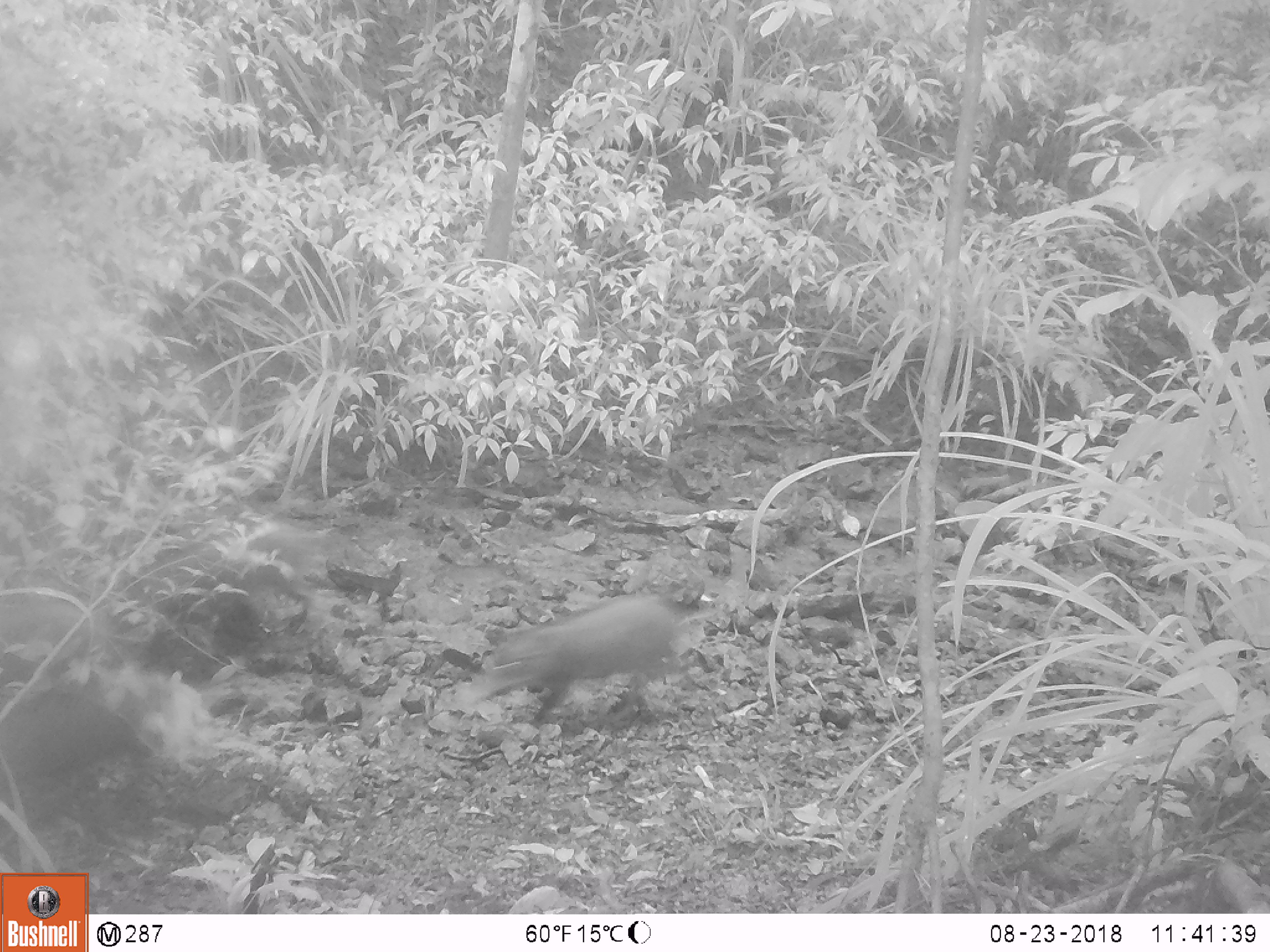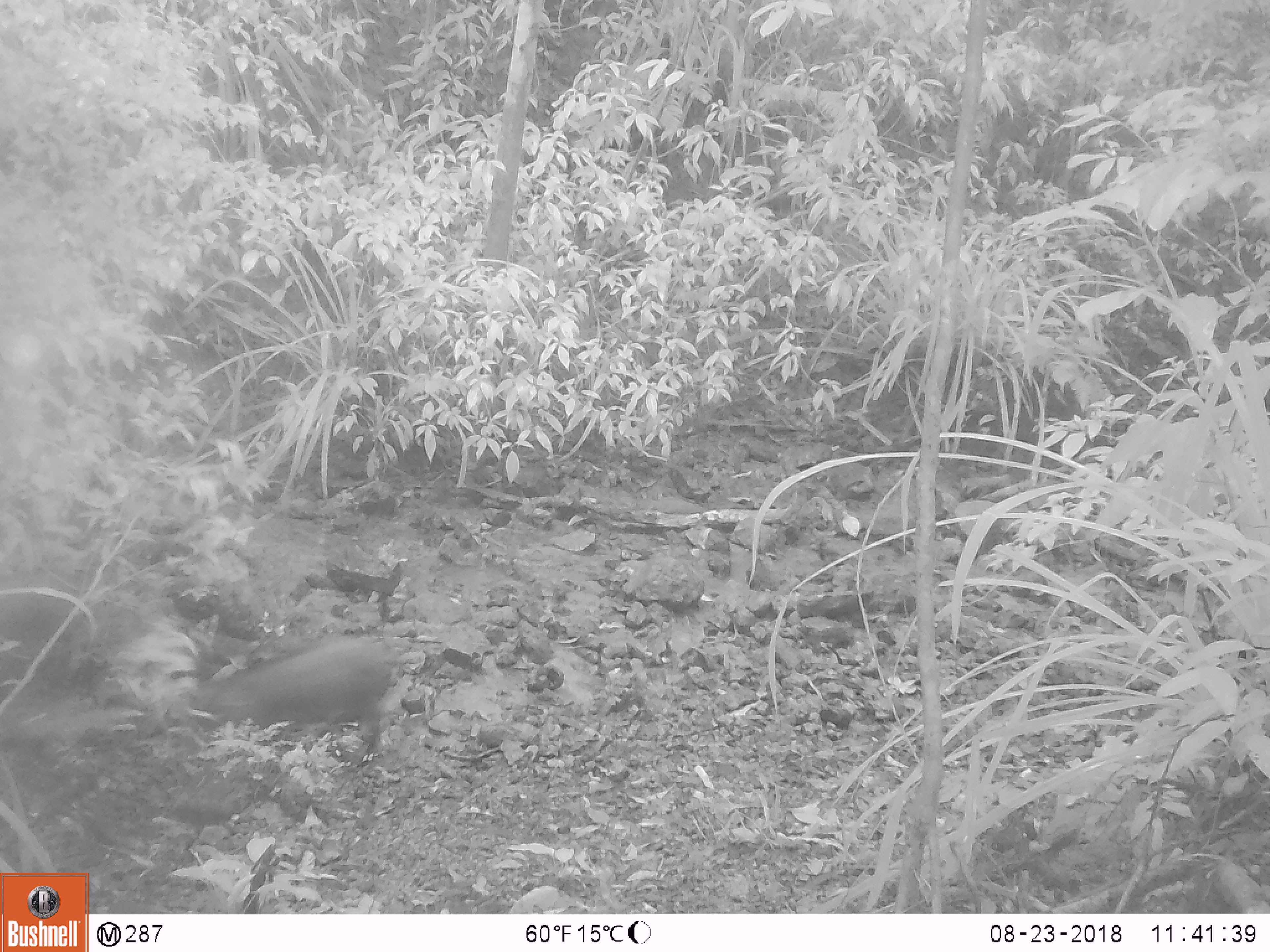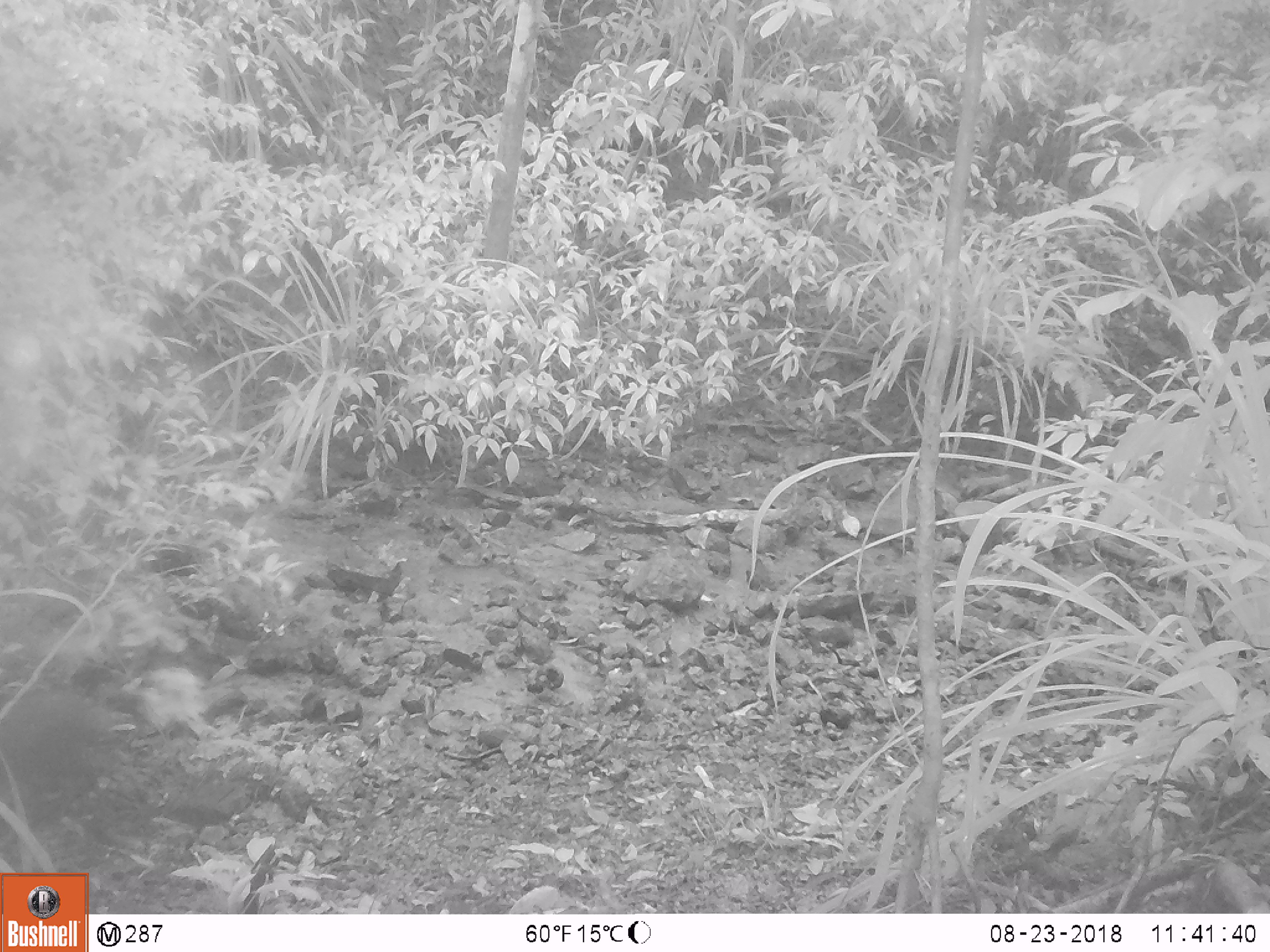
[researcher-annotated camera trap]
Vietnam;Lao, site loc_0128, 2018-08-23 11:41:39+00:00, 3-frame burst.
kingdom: Animalia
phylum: Chordata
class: Mammalia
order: Artiodactyla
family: Suidae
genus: Sus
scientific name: Sus scrofa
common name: eurasian wild pig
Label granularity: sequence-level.